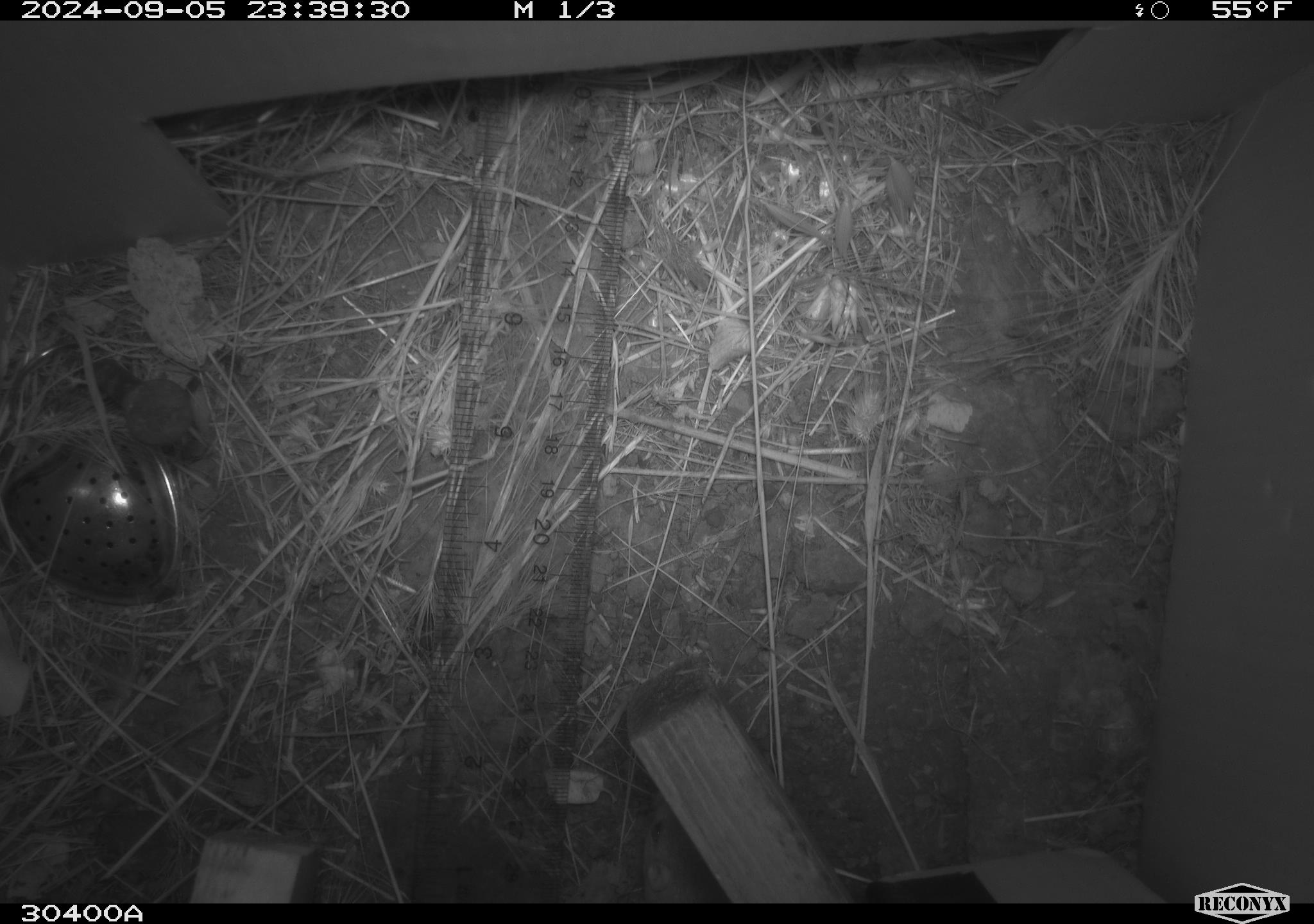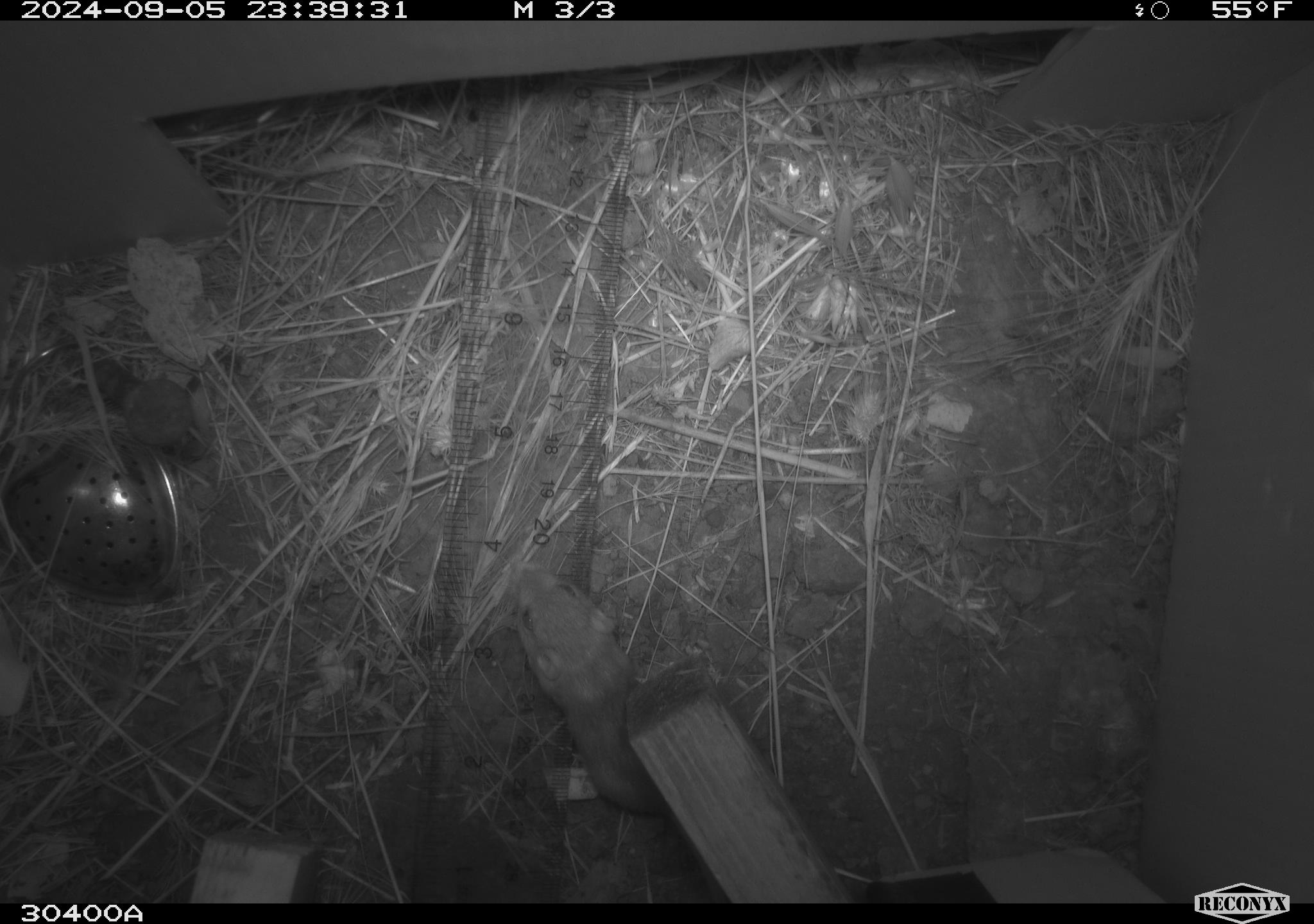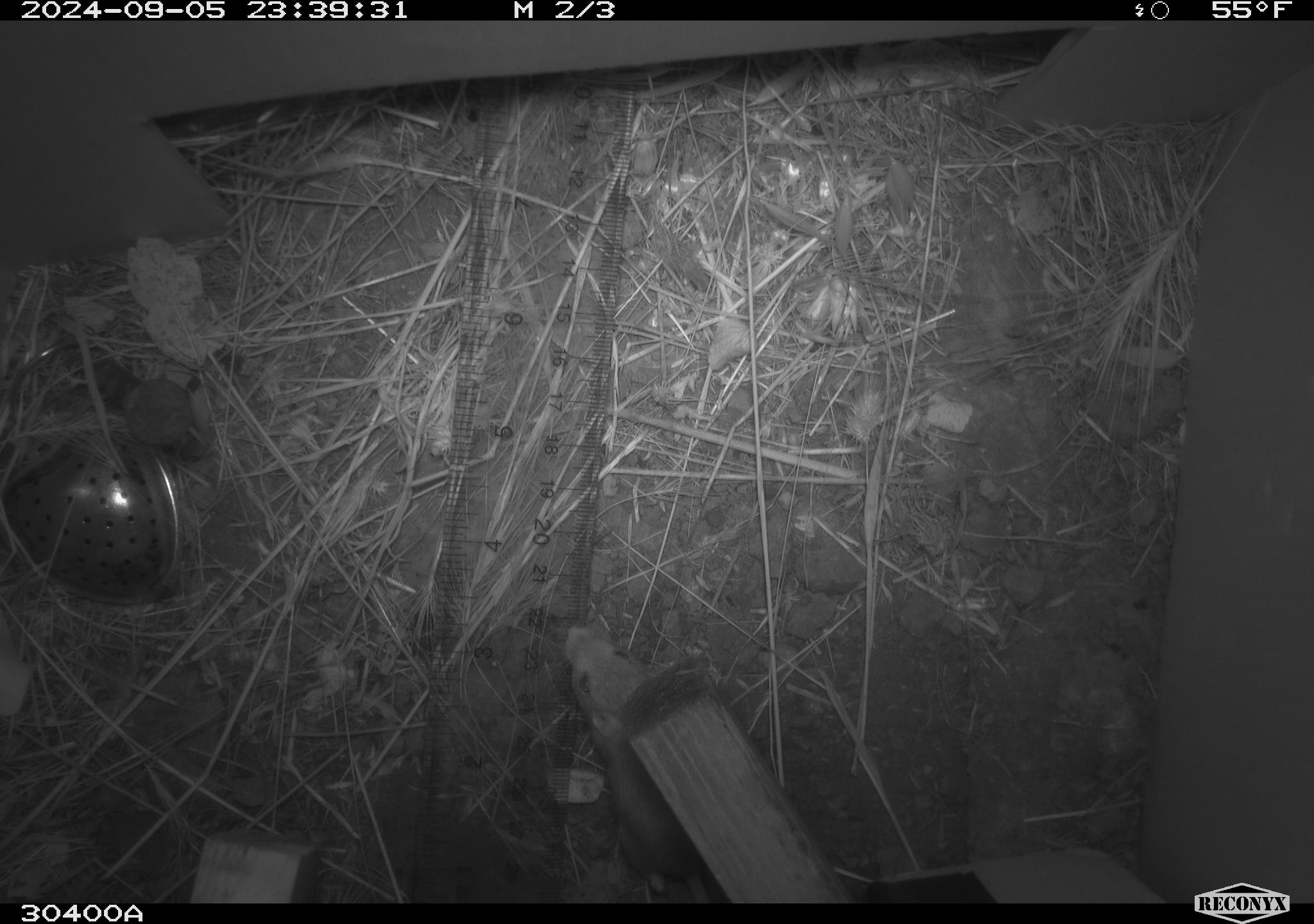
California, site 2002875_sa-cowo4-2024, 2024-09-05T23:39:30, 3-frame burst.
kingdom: Animalia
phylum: Chordata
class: Mammalia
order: Rodentia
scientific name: Rodentia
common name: rodent